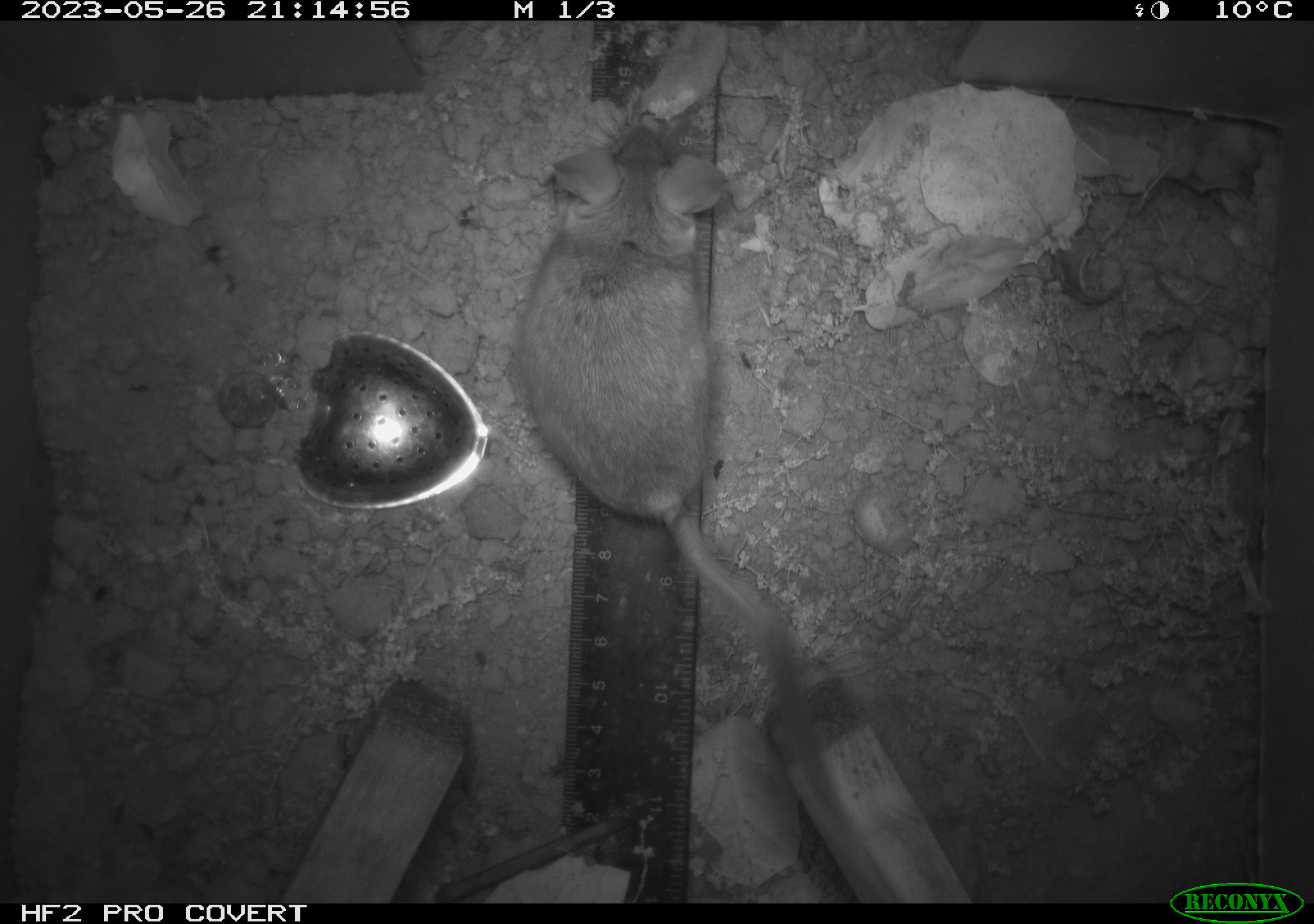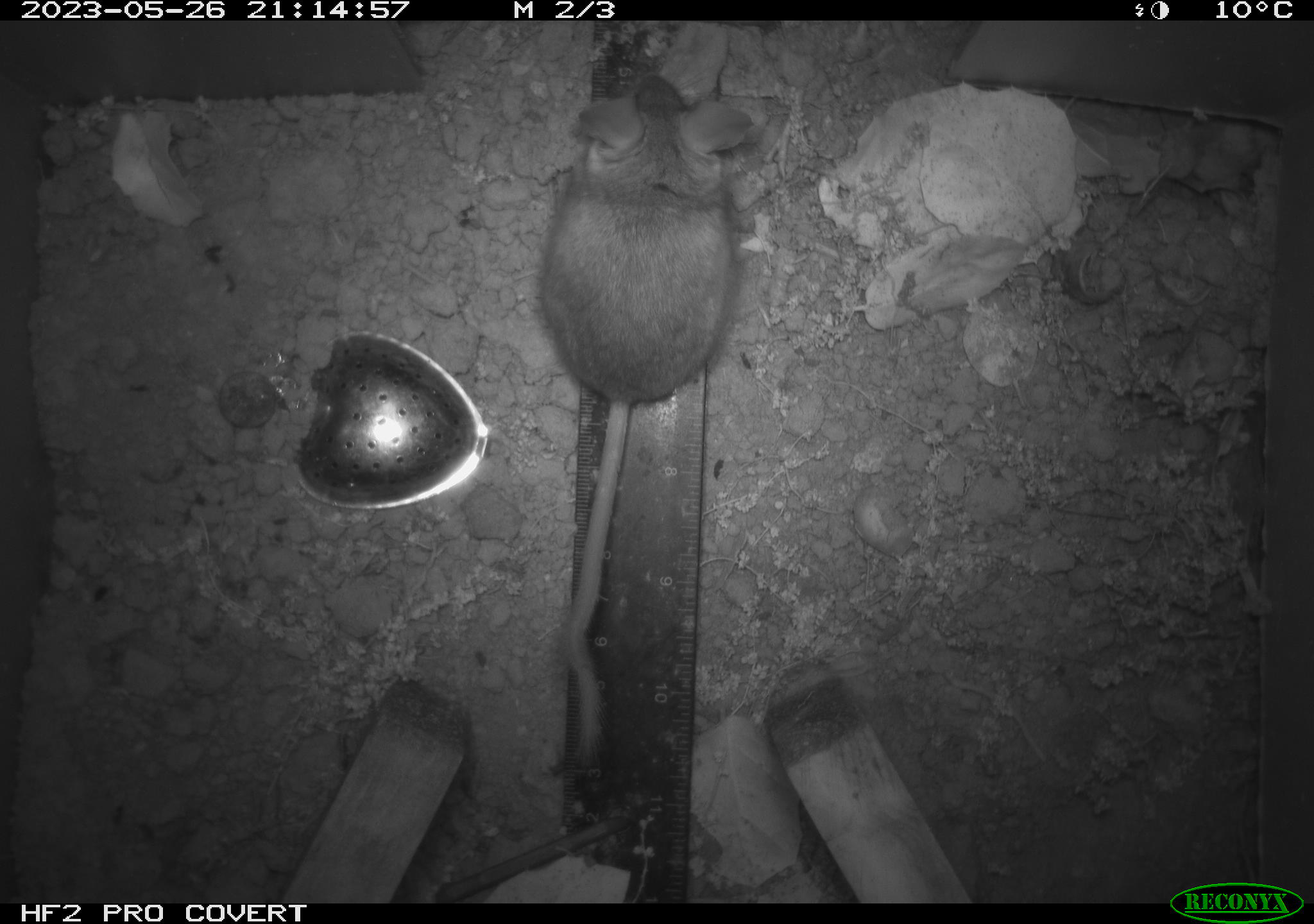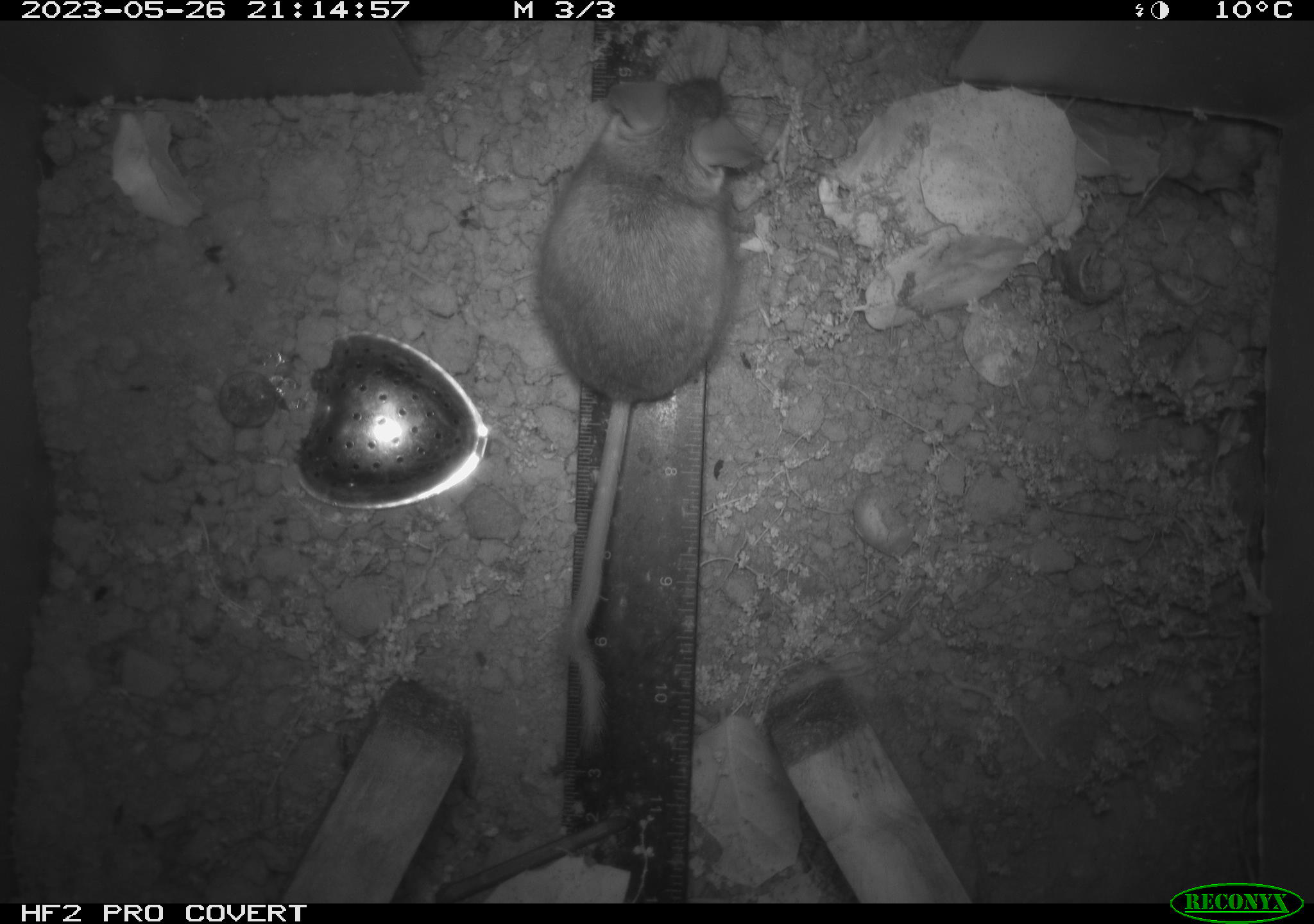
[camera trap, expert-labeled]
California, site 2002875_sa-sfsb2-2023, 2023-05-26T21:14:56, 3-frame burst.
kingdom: Animalia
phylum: Chordata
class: Mammalia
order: Rodentia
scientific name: Rodentia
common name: mouse species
Mouse species (Rodentia).